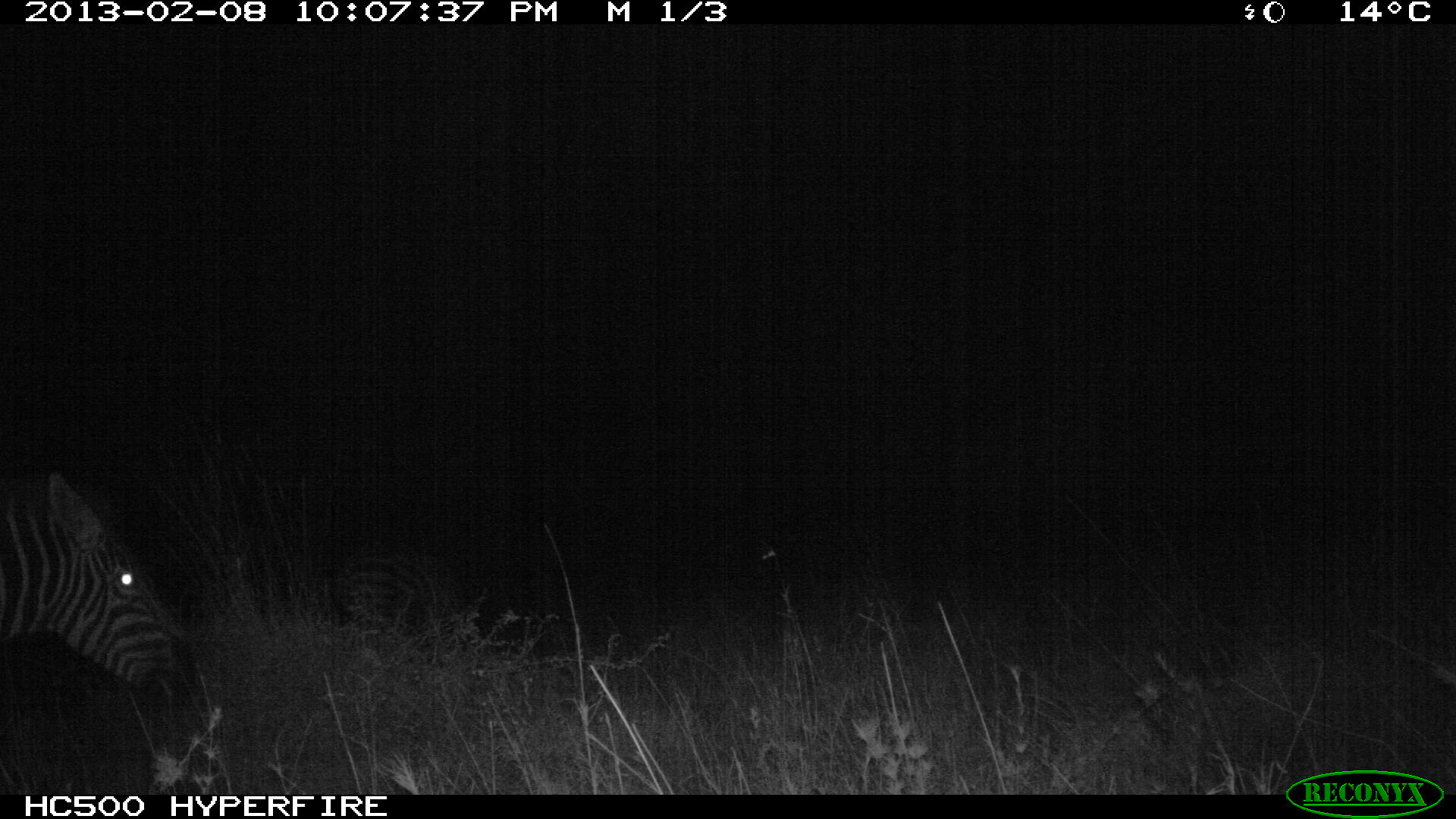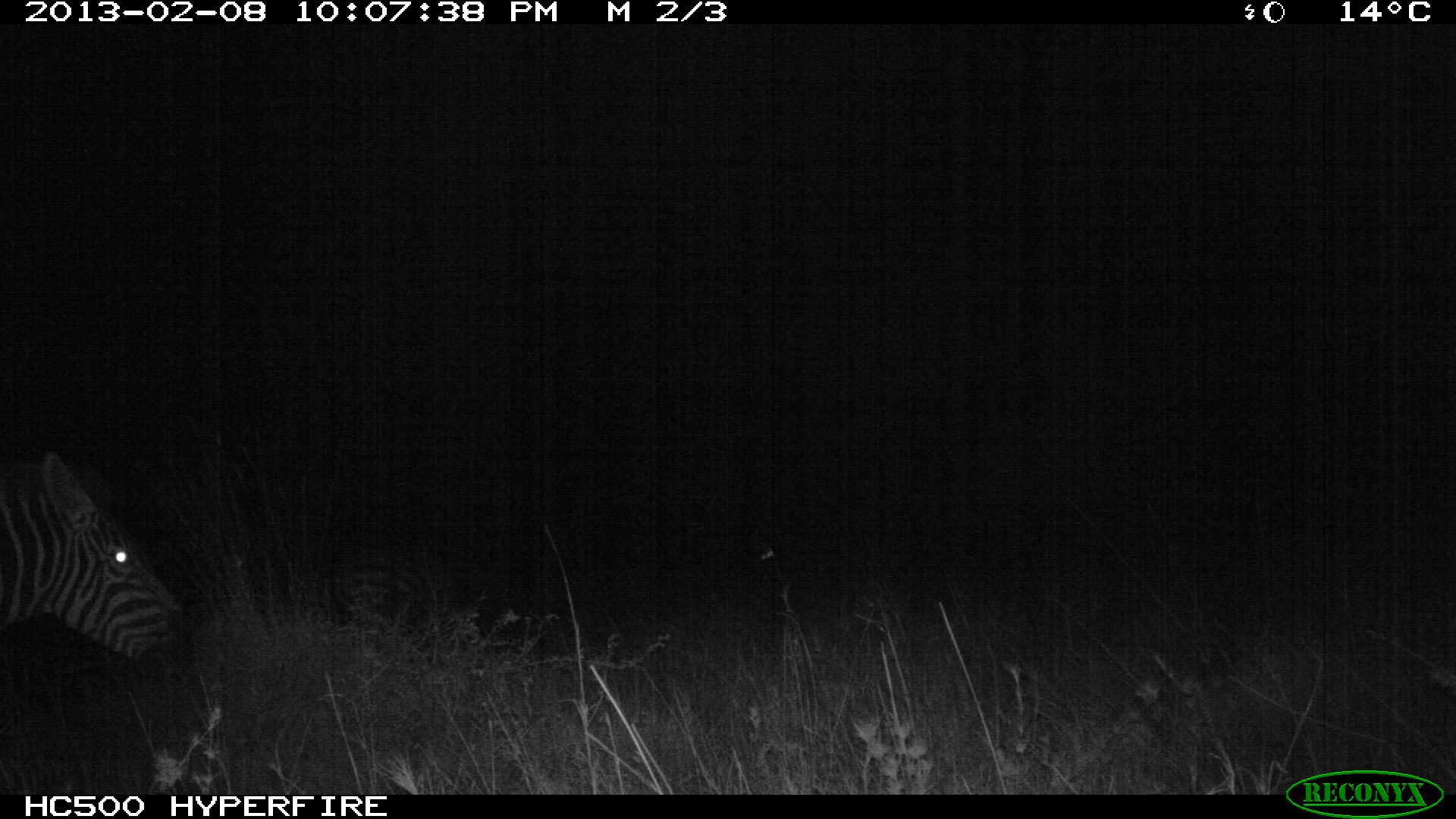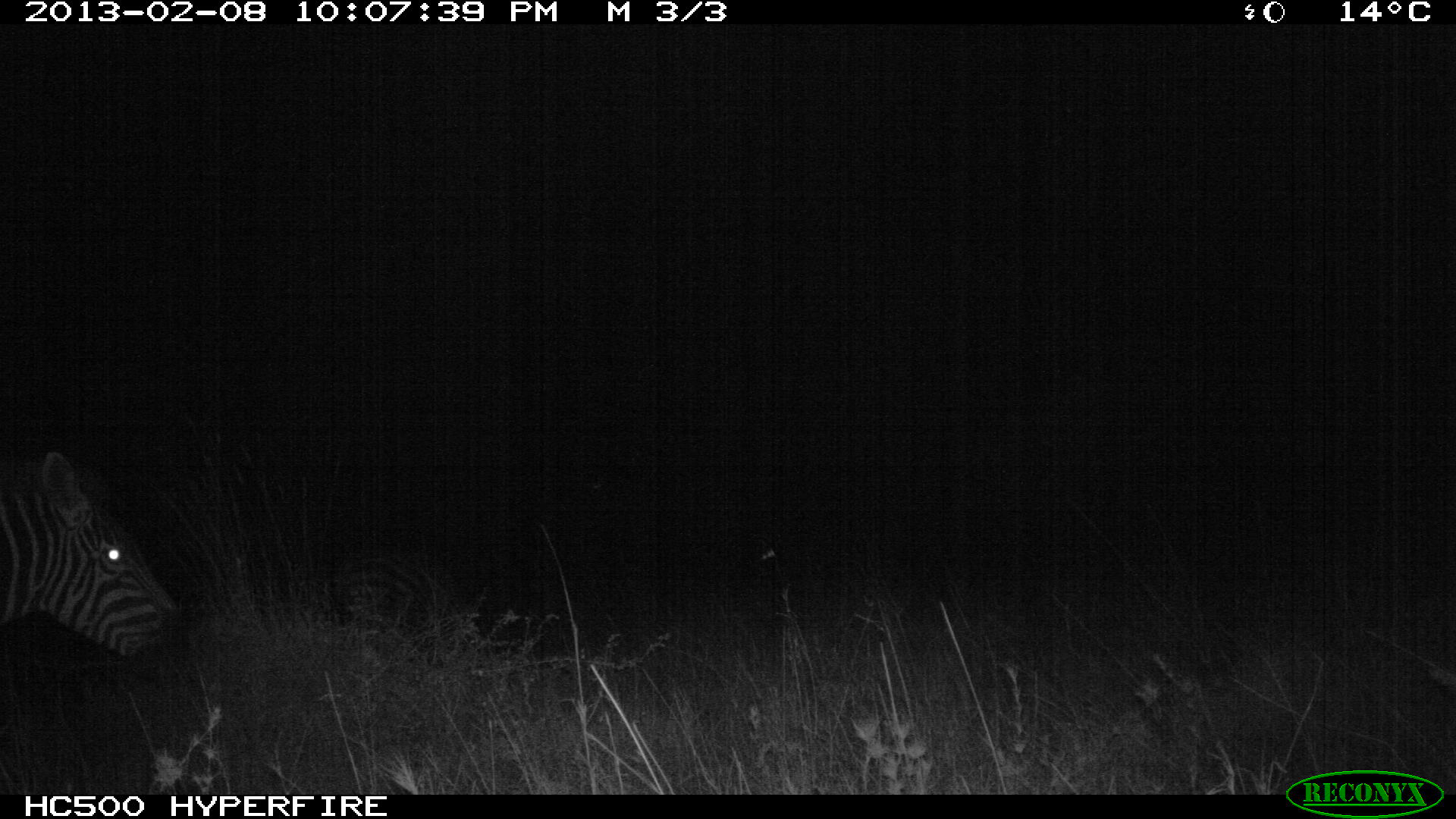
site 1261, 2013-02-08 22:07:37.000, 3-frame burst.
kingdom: Animalia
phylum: Chordata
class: Mammalia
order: Perissodactyla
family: Equidae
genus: Equus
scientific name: Equus quagga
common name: plains zebra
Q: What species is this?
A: Equus quagga (plains zebra).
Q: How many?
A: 1.